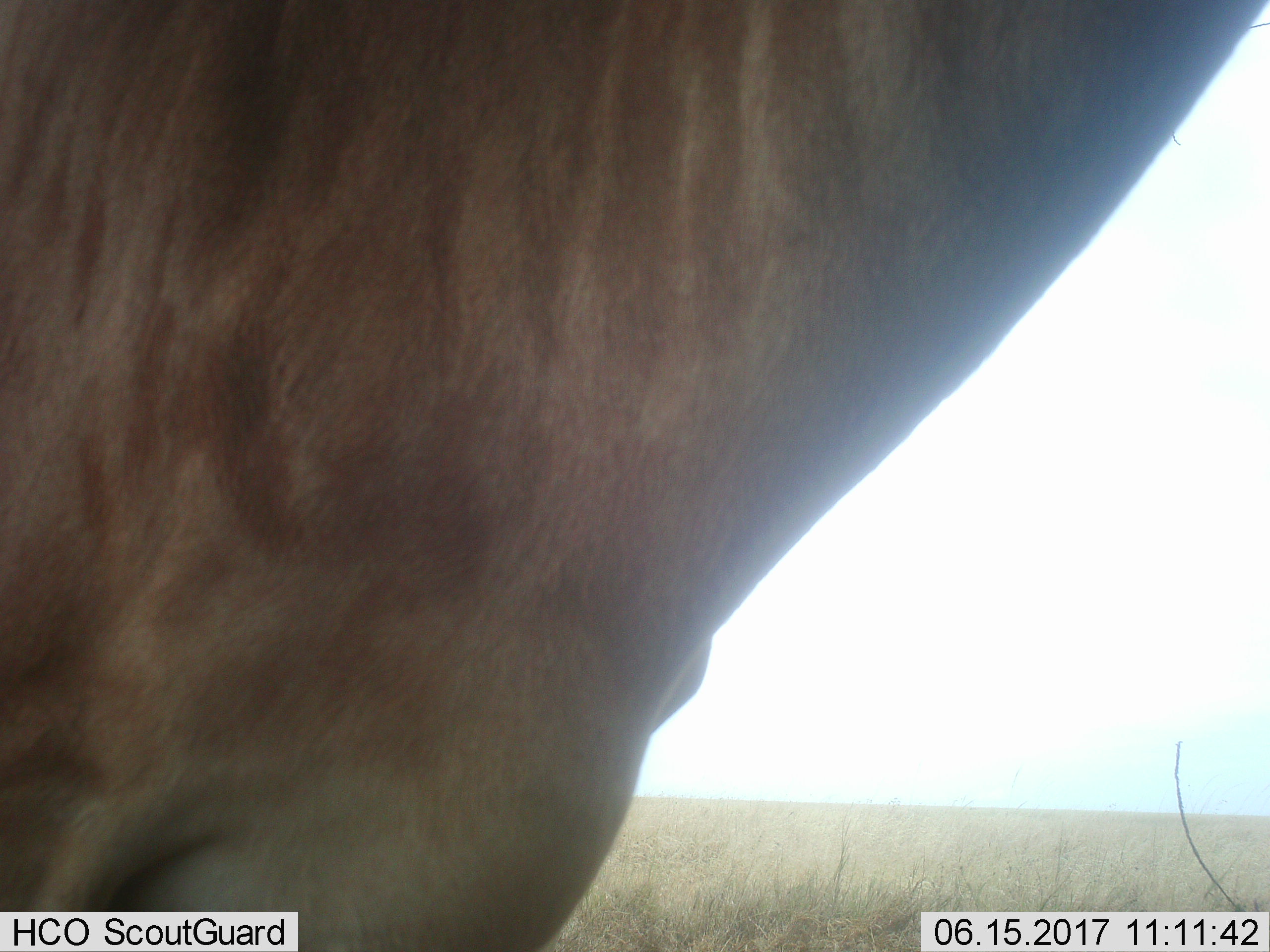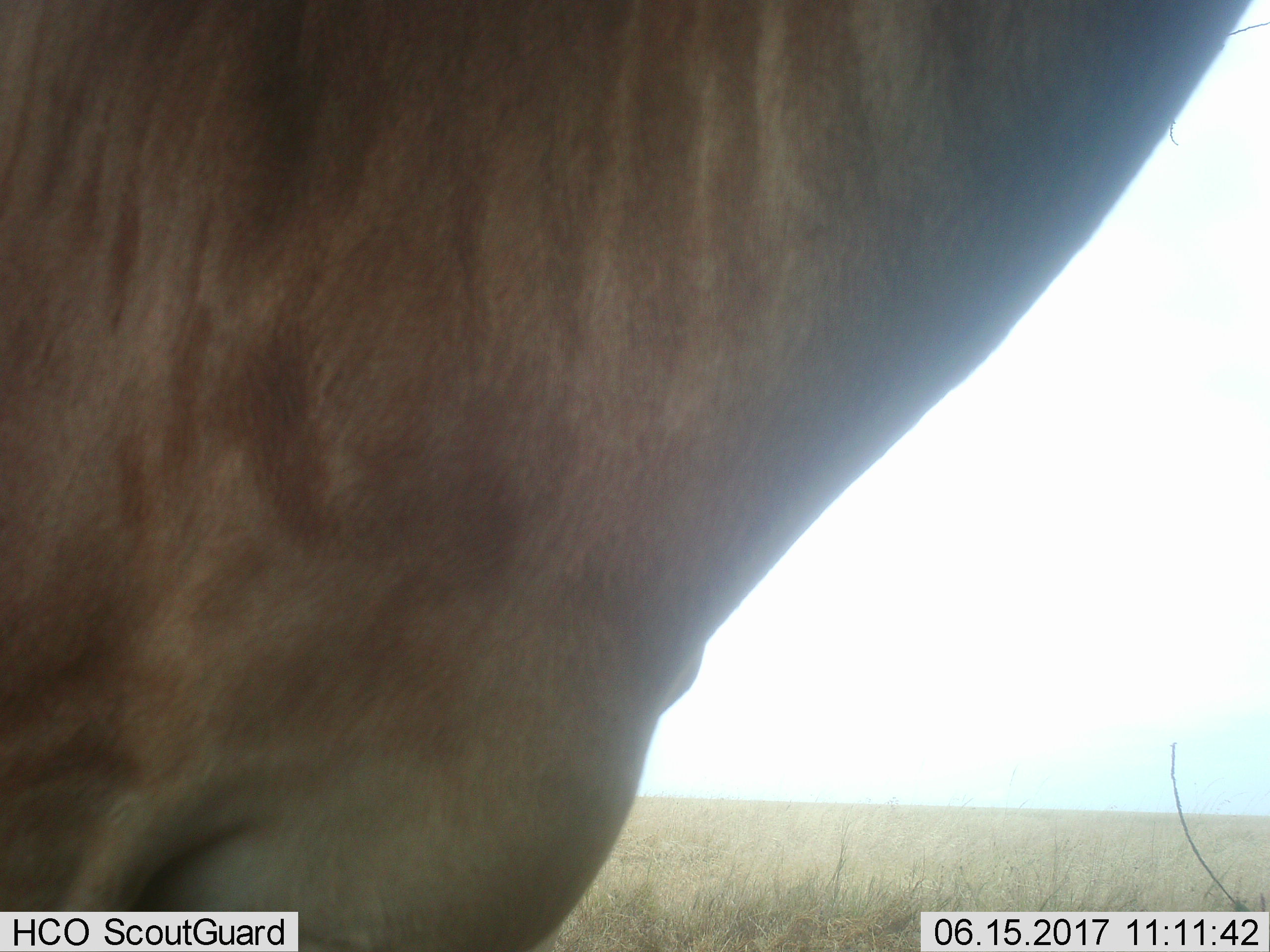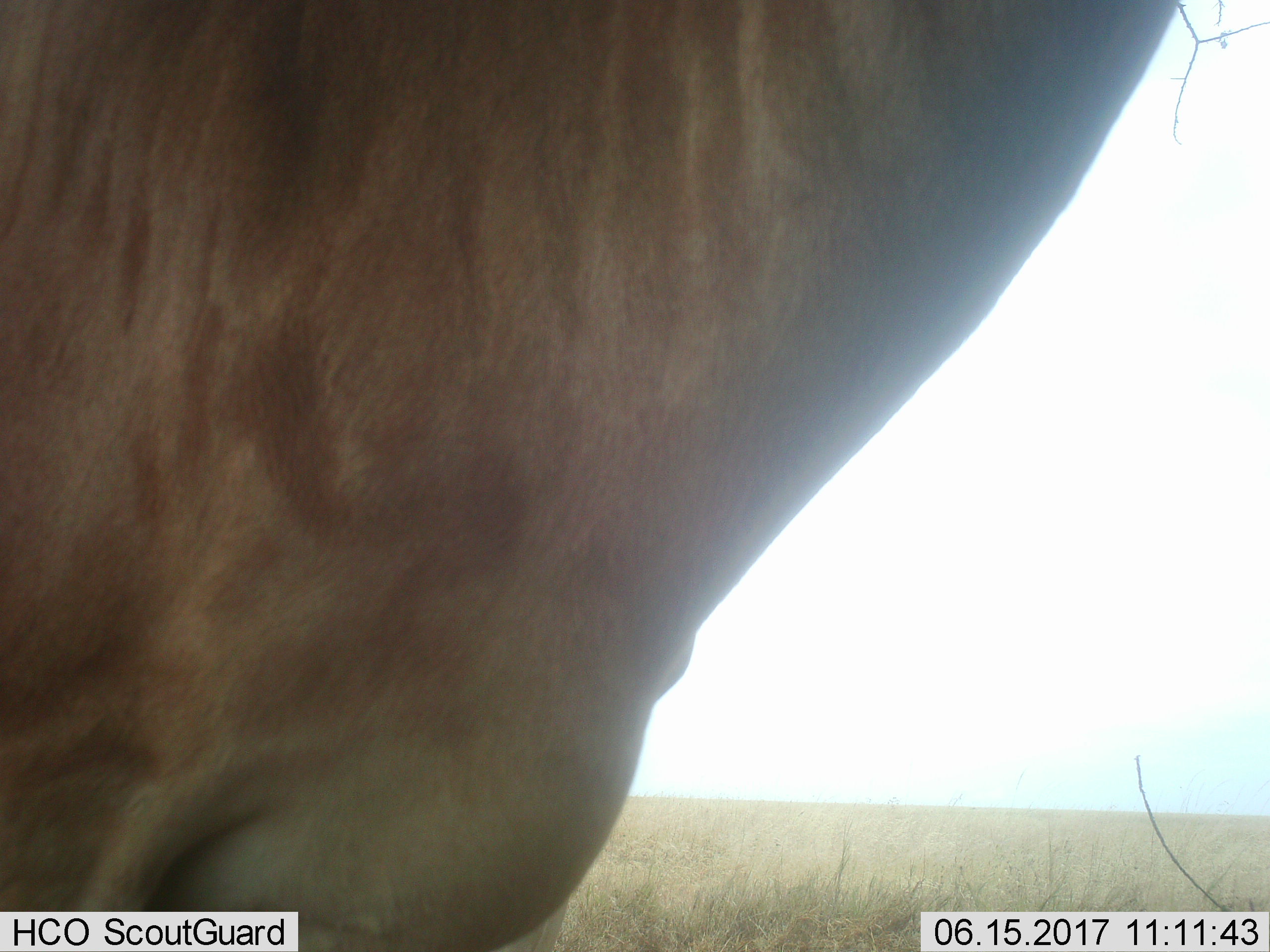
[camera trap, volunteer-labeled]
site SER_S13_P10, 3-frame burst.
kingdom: Animalia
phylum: Chordata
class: Mammalia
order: Artiodactyla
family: Bovidae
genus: Alcelaphus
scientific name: Alcelaphus buselaphus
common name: hartebeest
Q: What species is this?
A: Hartebeest (Alcelaphus buselaphus).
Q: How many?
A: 1.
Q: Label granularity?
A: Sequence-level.